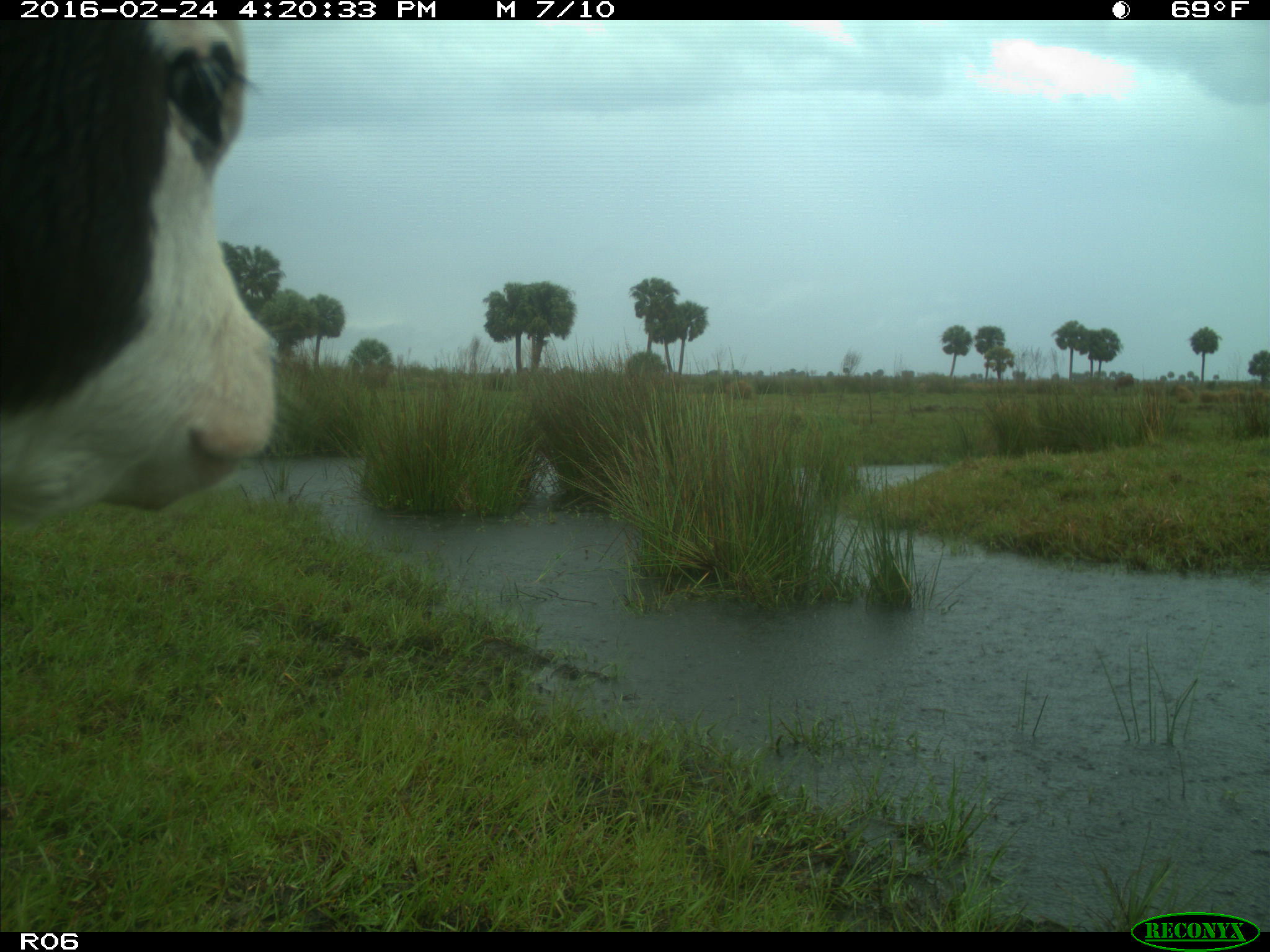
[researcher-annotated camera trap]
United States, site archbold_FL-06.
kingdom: Animalia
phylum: Chordata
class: Mammalia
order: Artiodactyla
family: Bovidae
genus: Bos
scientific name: Bos taurus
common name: domestic cow